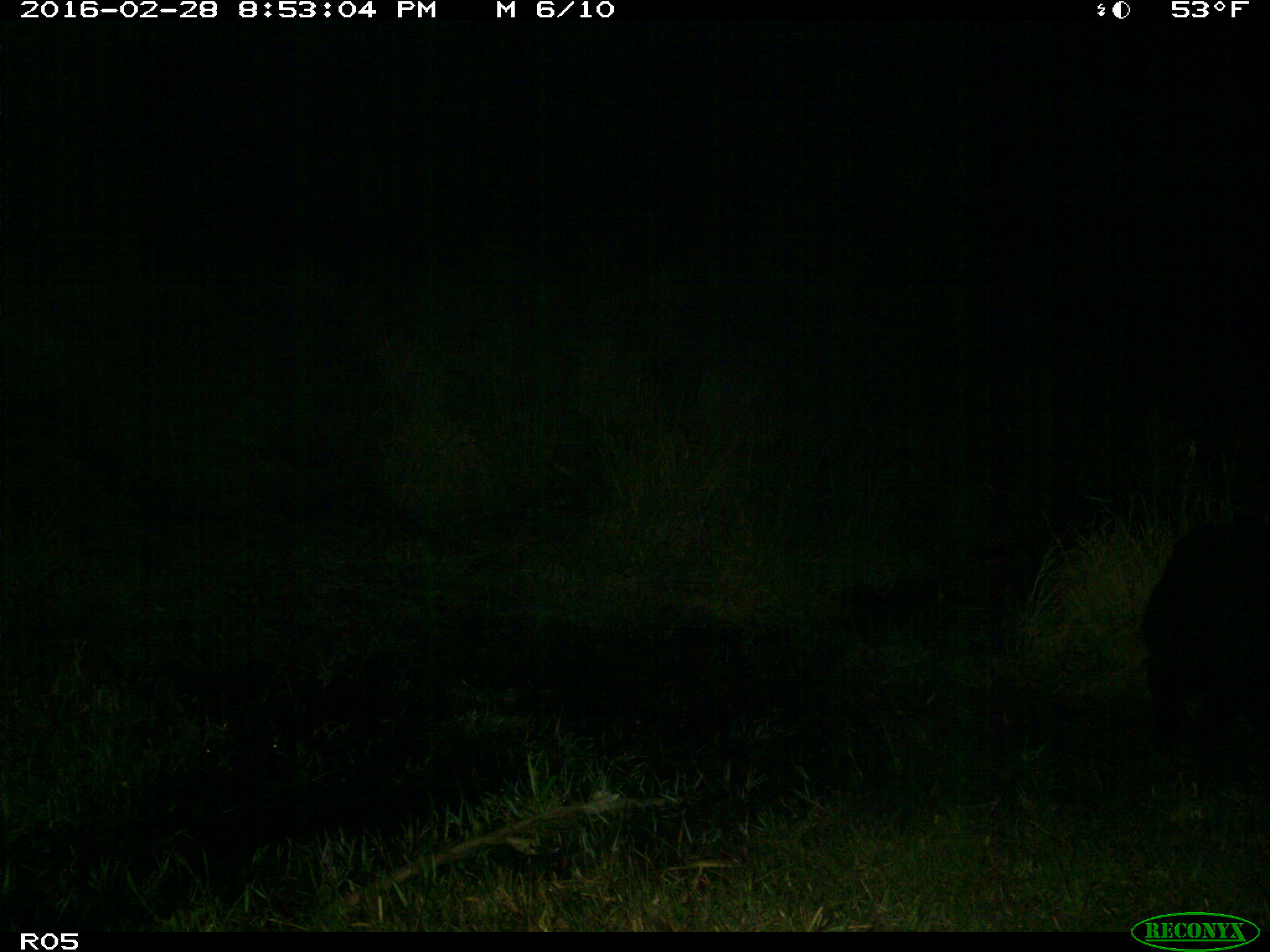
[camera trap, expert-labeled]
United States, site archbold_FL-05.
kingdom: Animalia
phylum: Chordata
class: Mammalia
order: Artiodactyla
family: Suidae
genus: Sus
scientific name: Sus scrofa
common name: wild boar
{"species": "Sus scrofa (wild boar)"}